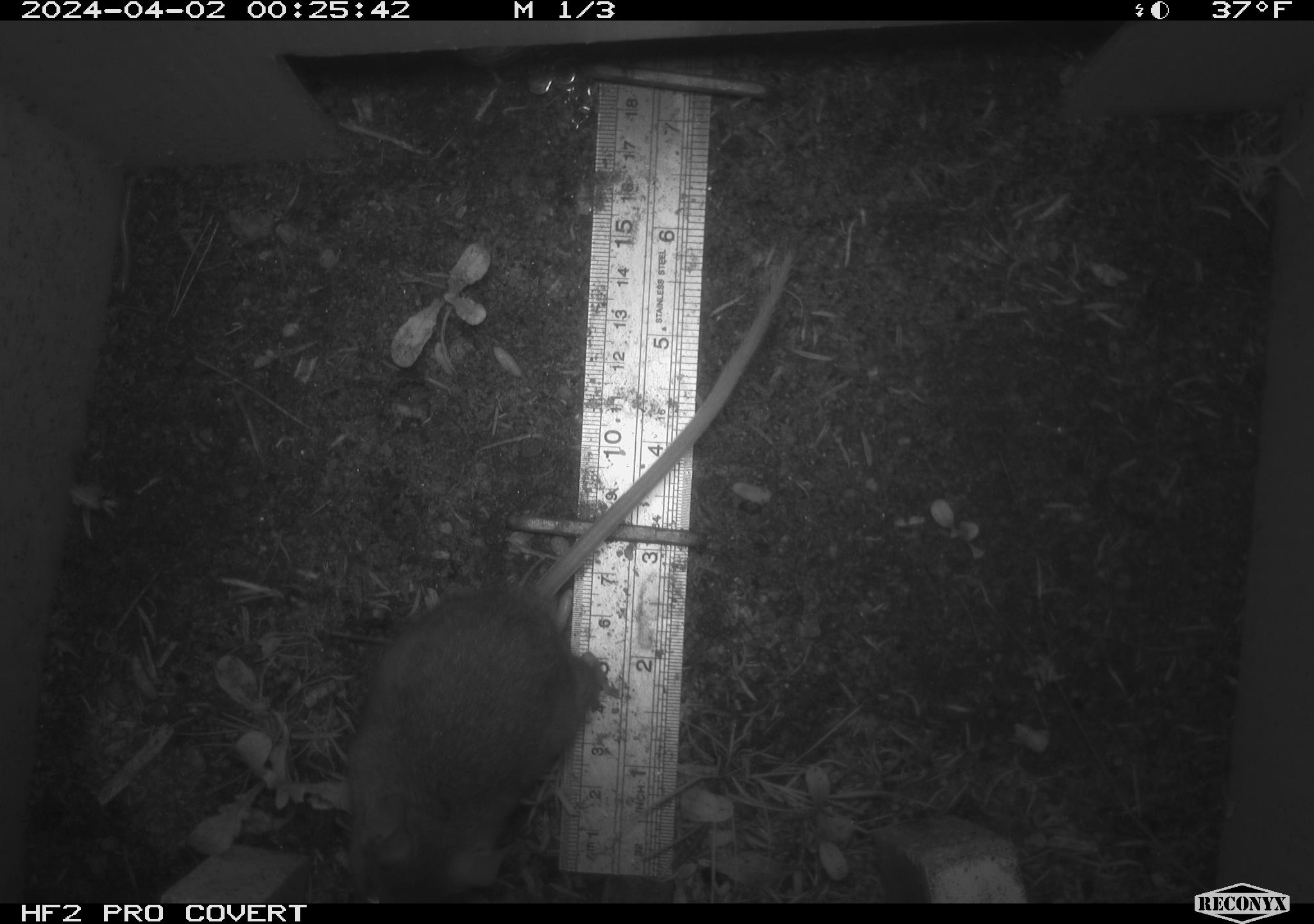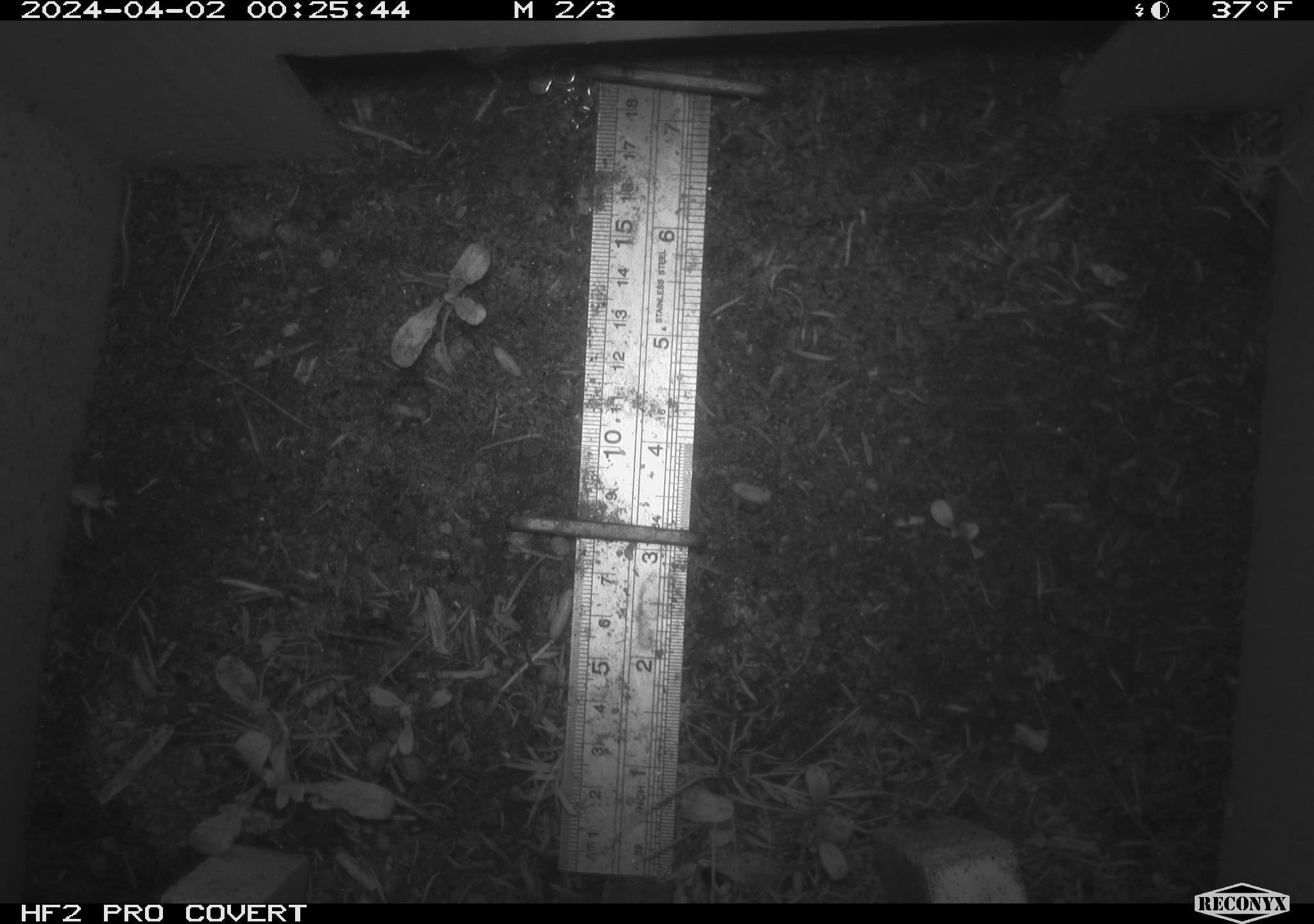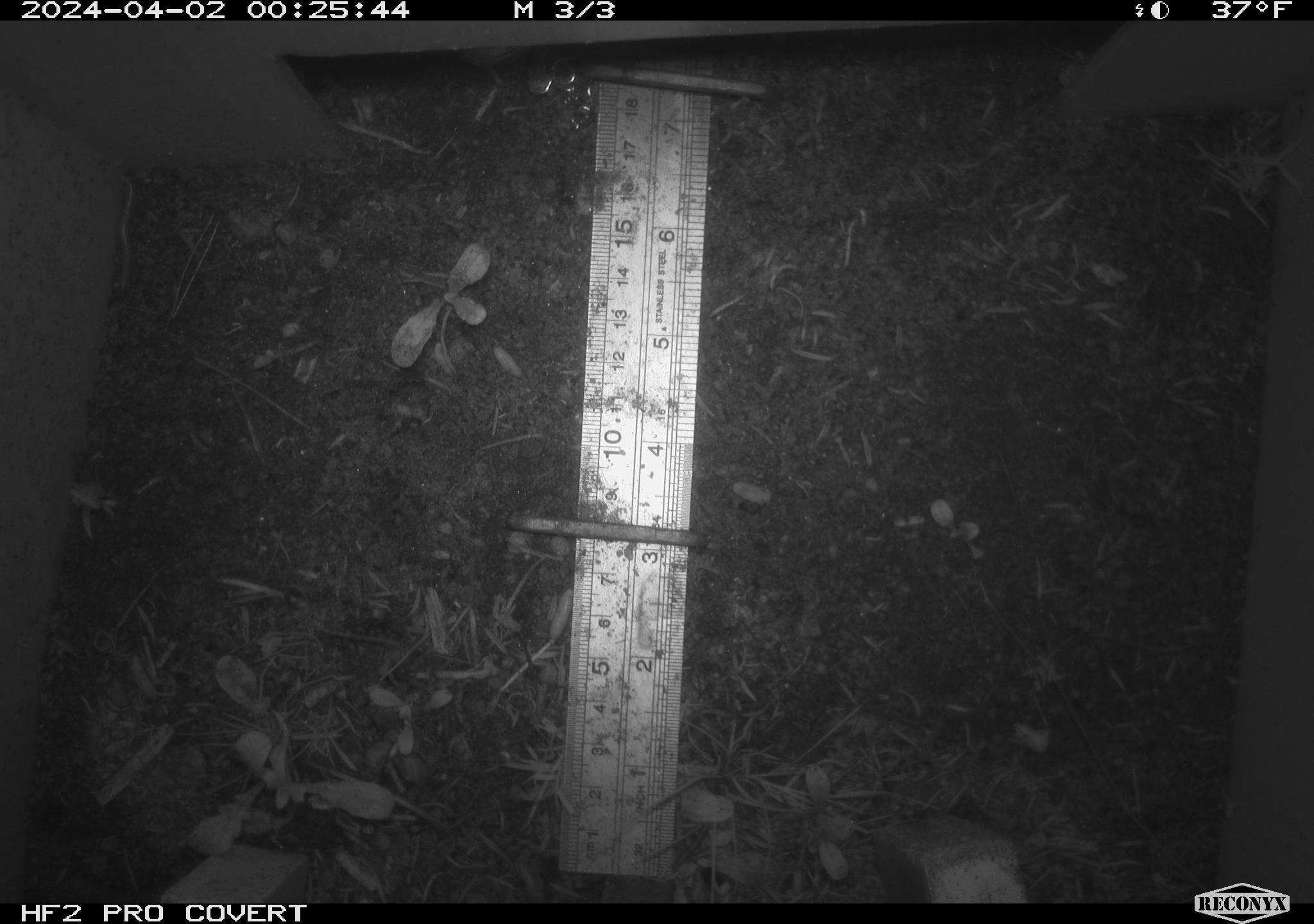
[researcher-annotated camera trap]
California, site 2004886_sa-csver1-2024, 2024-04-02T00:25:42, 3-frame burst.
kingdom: Animalia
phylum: Chordata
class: Mammalia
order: Rodentia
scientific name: Rodentia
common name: rodent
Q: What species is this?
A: Rodent (Rodentia).